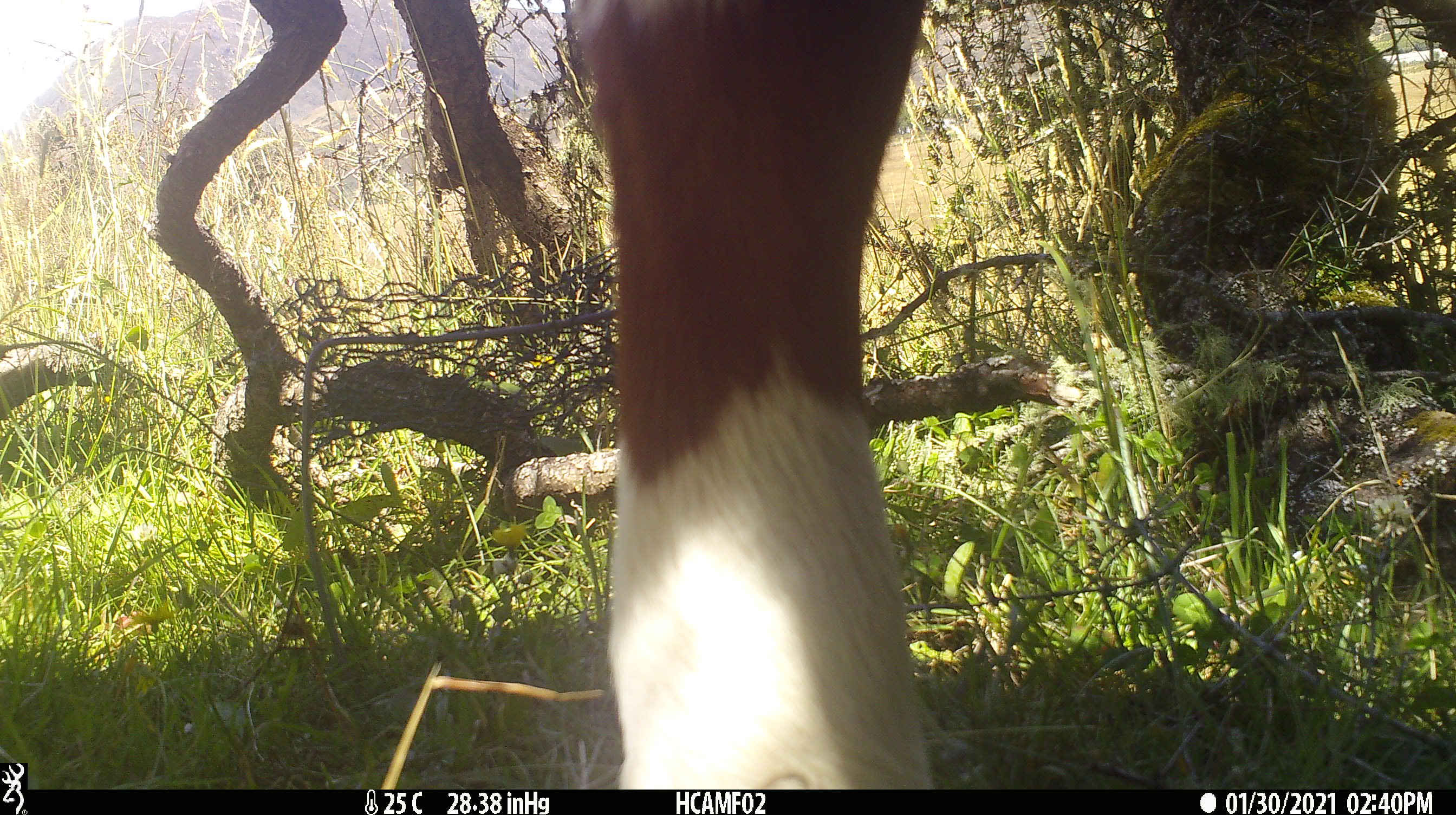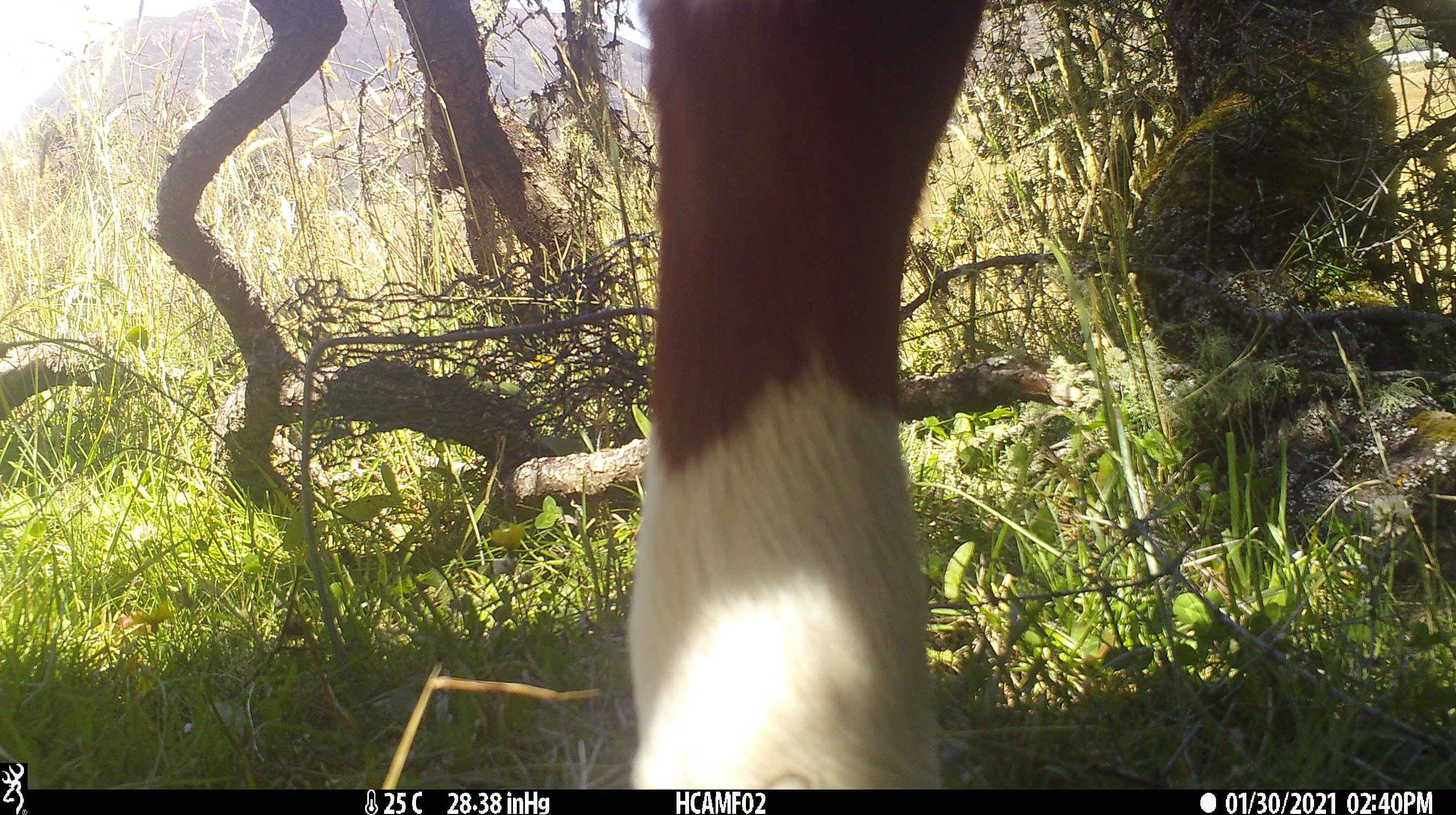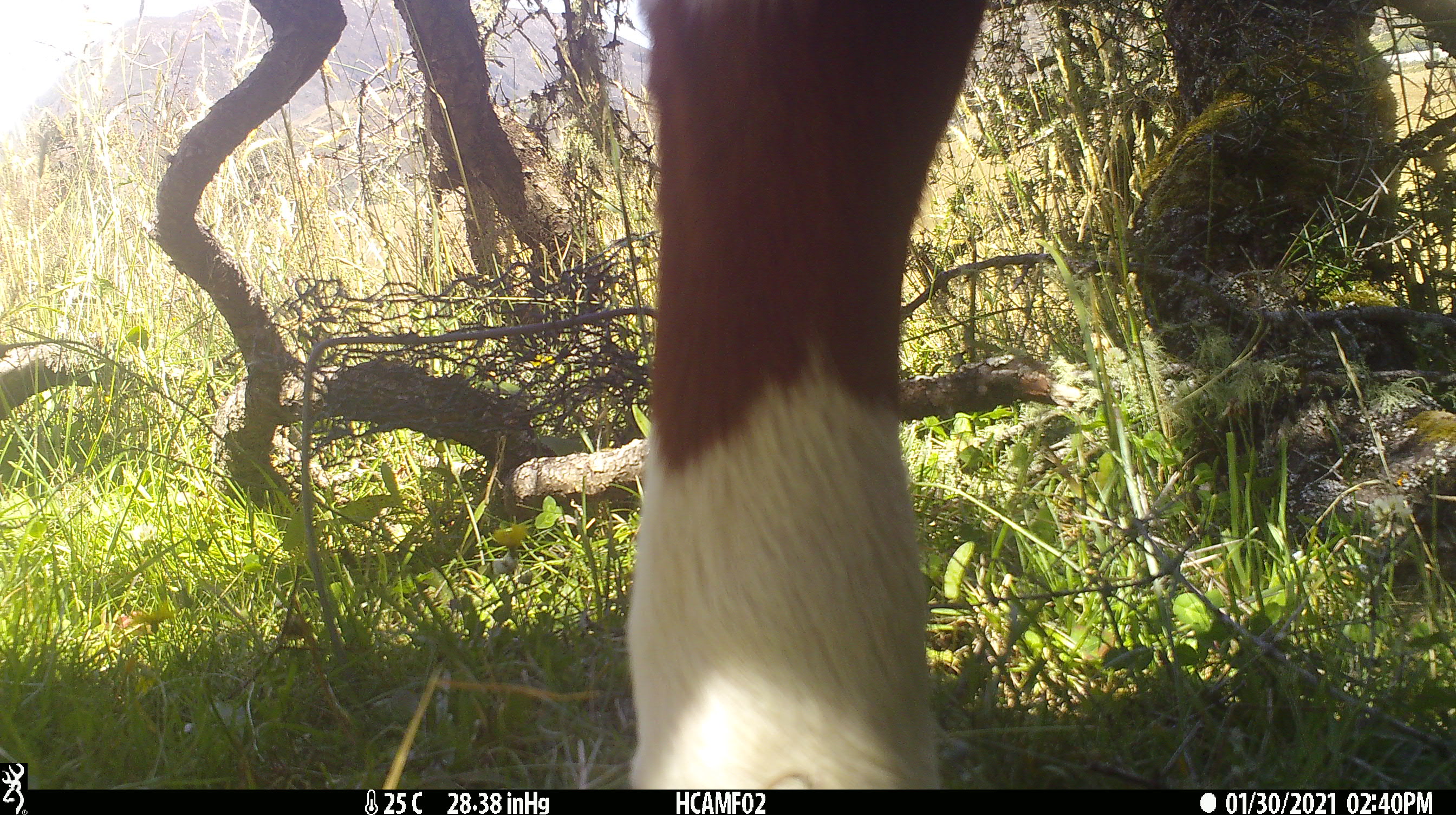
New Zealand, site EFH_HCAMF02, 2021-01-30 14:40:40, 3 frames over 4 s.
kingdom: Animalia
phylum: Chordata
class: Mammalia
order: Artiodactyla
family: Bovidae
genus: Bos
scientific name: Bos taurus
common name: domestic cow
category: cow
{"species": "cow (domestic cow) (Bos taurus)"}